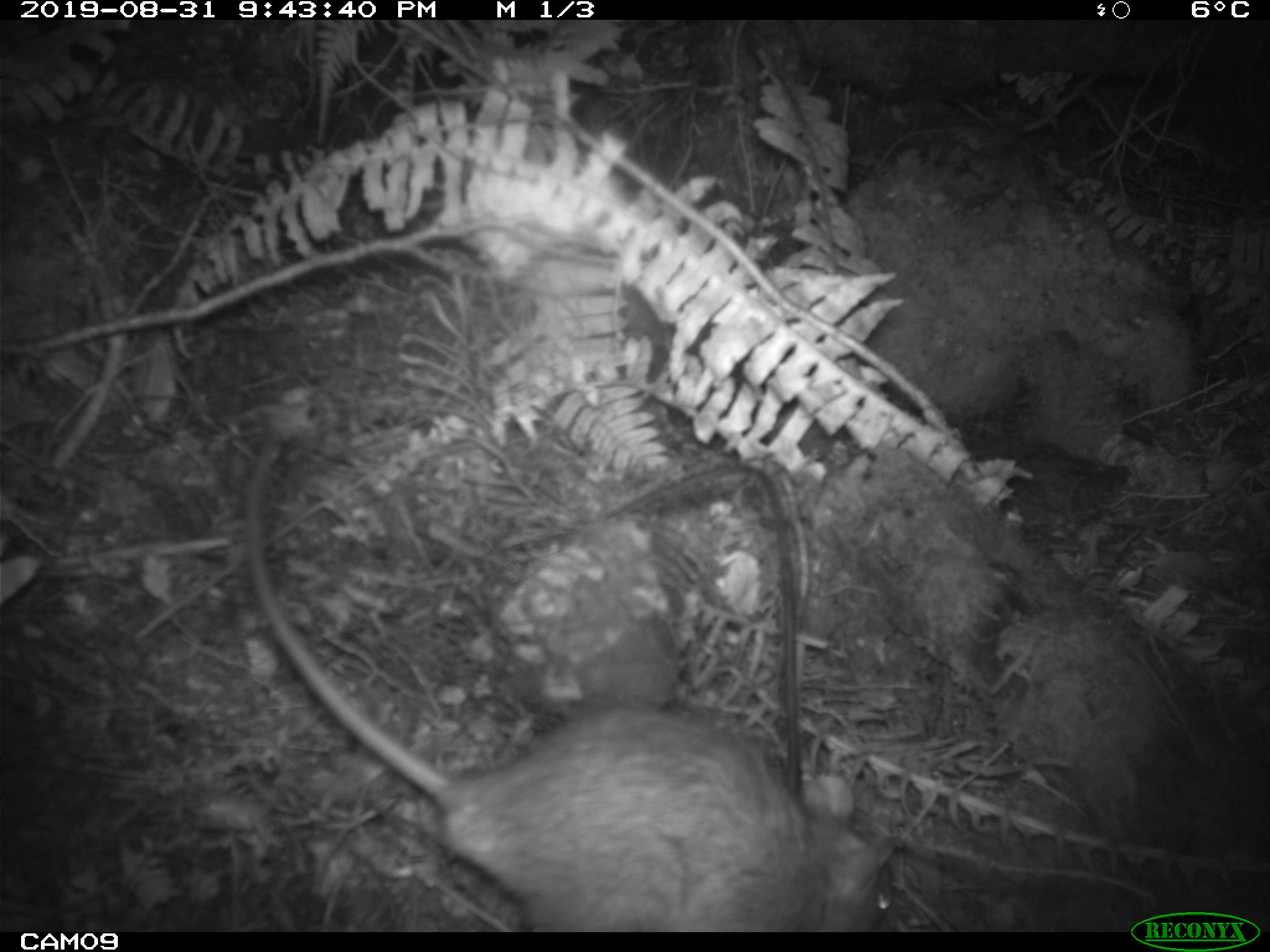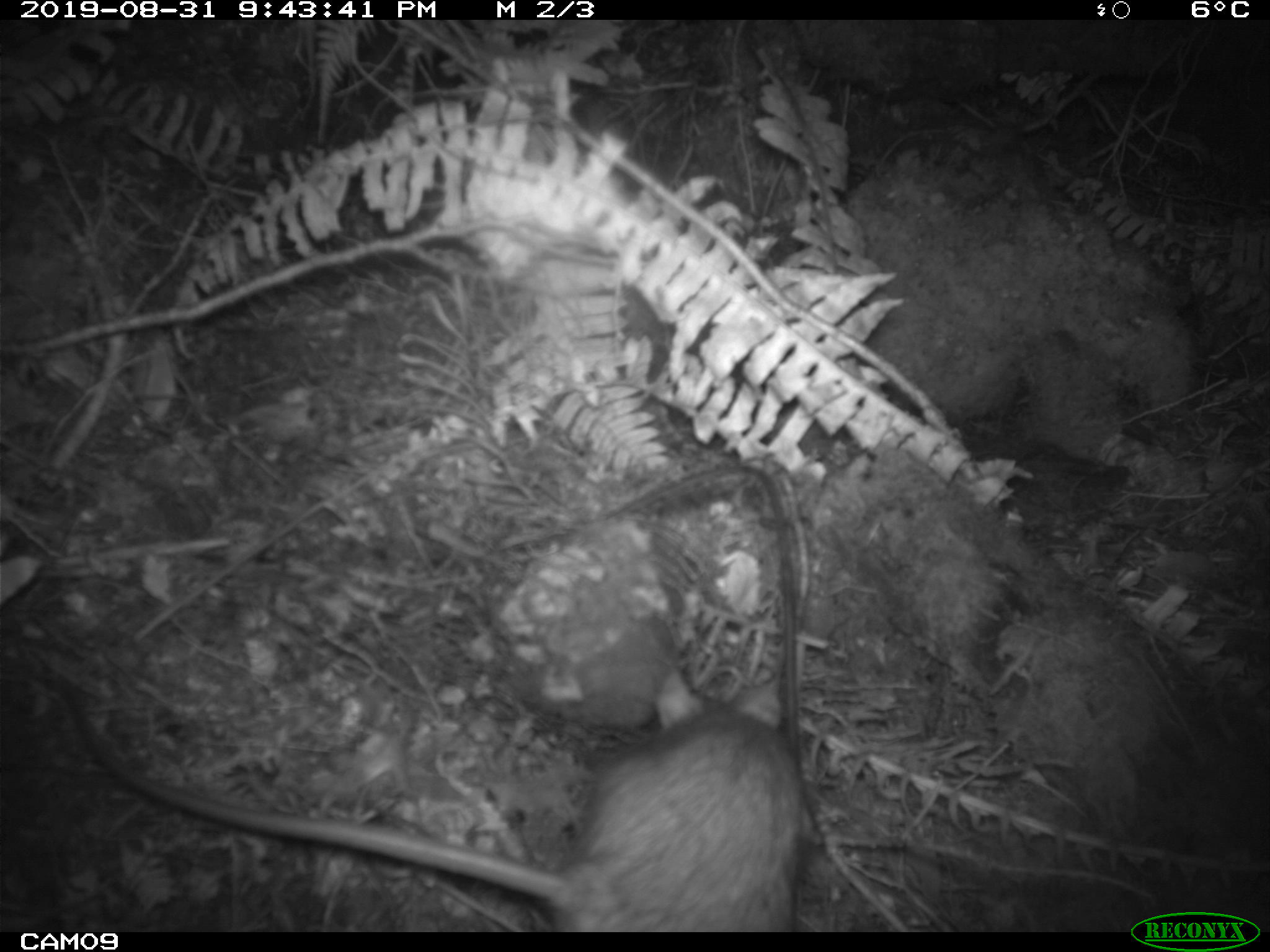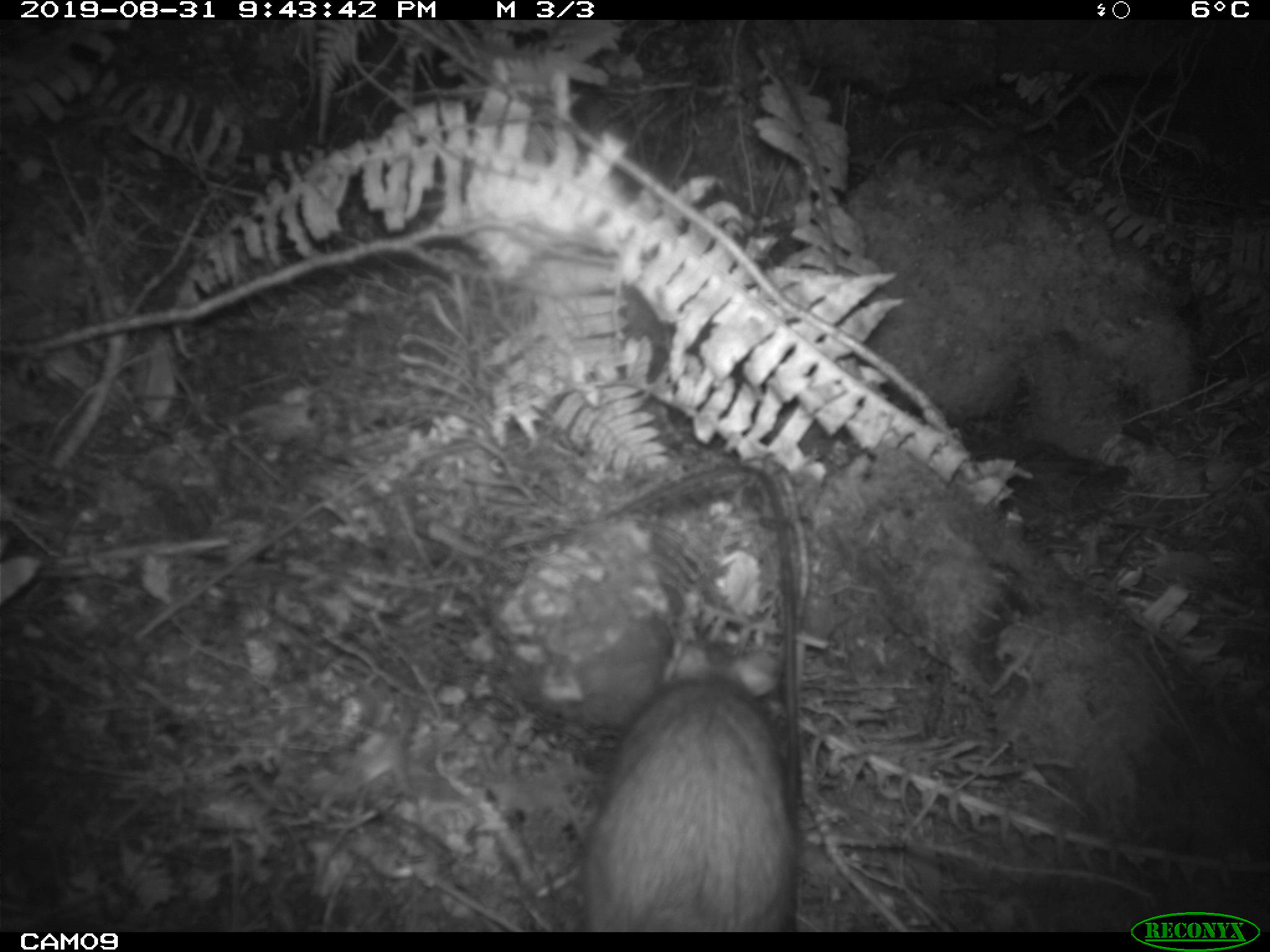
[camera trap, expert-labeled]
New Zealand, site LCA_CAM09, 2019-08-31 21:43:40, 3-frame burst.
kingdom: Animalia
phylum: Chordata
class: Mammalia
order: Rodentia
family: Muridae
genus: Rattus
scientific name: Rattus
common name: rat